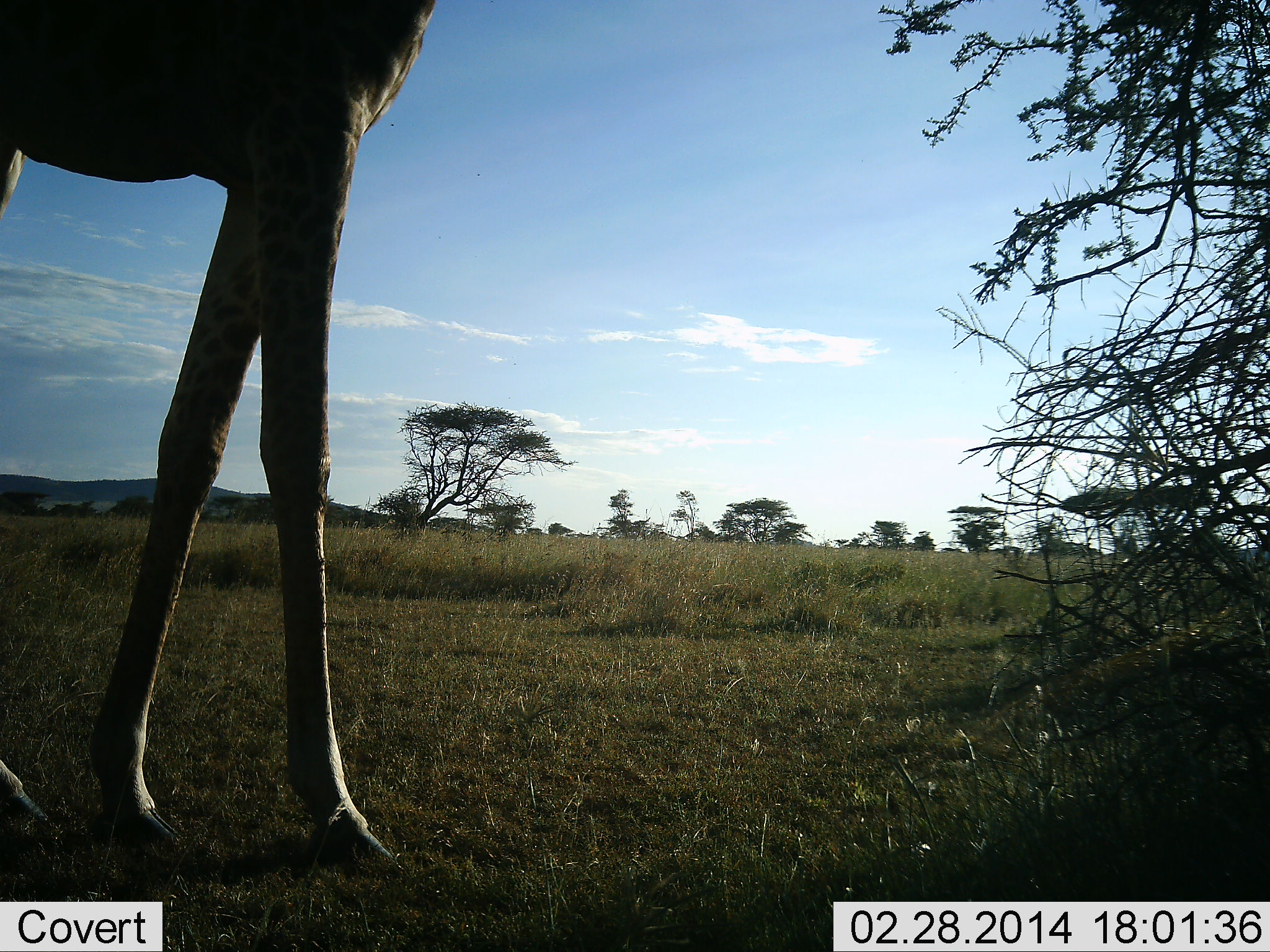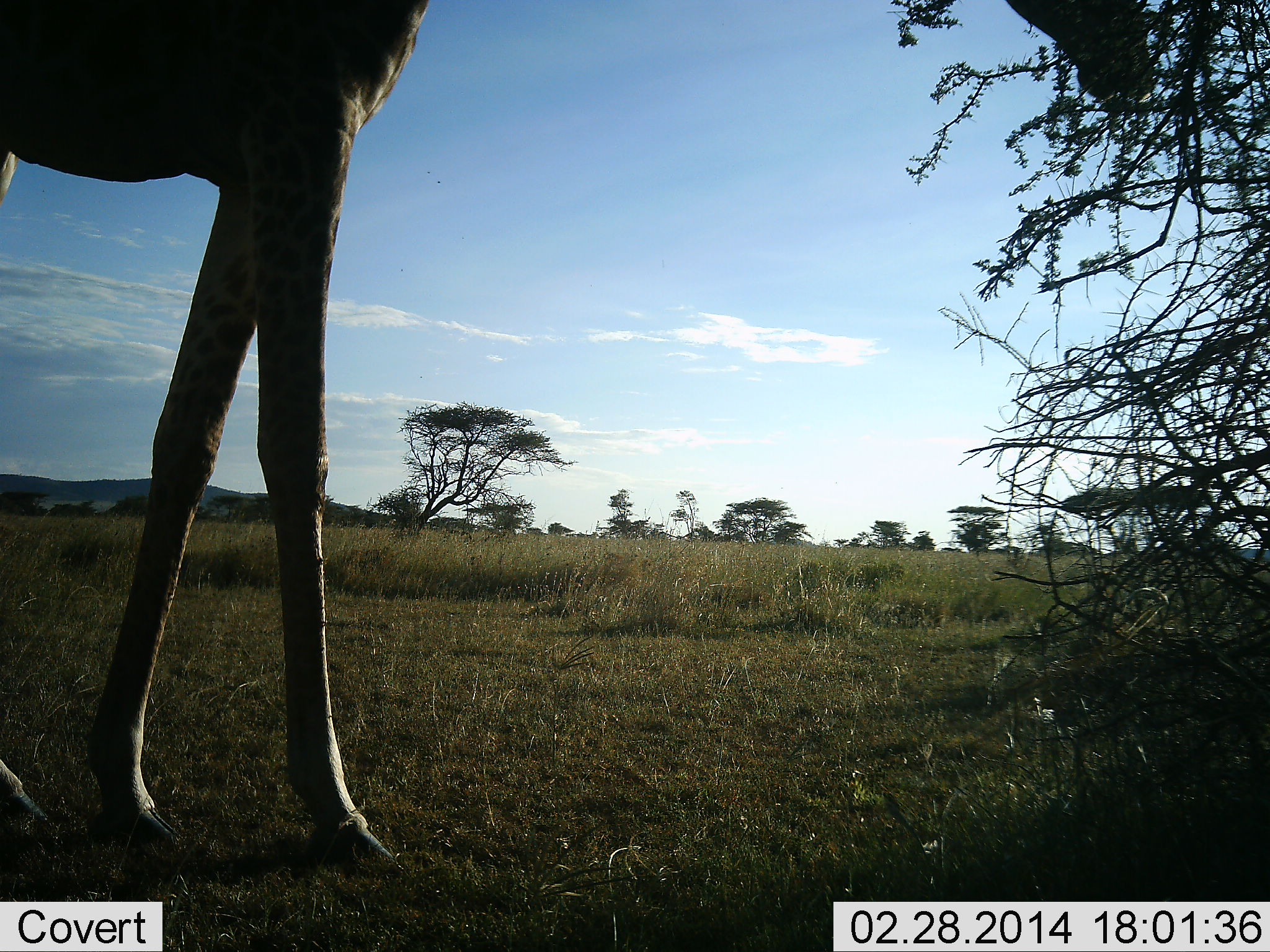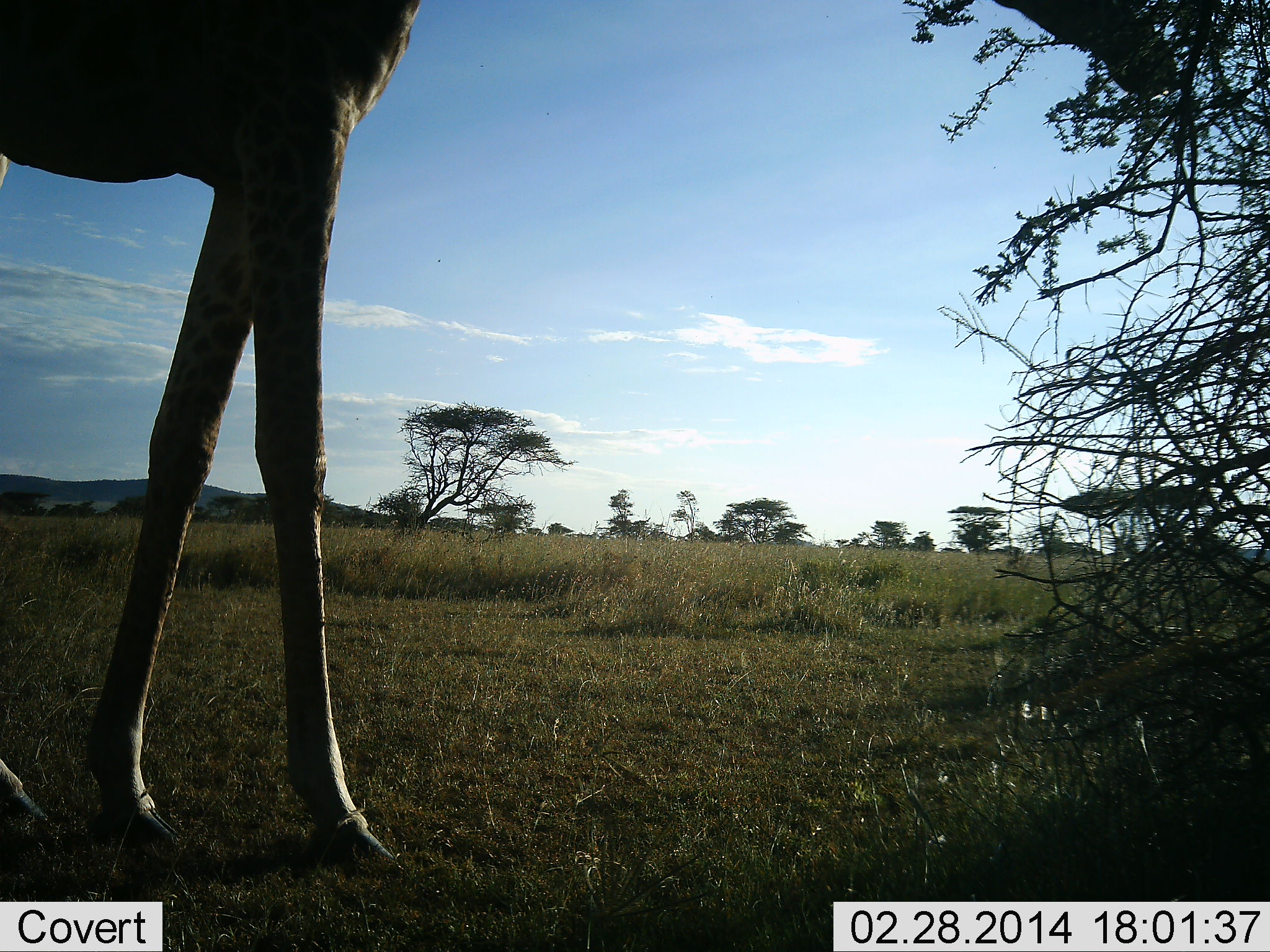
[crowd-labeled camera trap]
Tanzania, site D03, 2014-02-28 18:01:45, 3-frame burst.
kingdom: Animalia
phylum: Chordata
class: Mammalia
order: Artiodactyla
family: Giraffidae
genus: Giraffa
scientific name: Giraffa camelopardalis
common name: giraffe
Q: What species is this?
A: Giraffe (Giraffa camelopardalis).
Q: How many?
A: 1.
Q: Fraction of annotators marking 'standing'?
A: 10%.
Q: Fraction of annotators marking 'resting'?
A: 0%.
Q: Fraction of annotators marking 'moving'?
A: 0%.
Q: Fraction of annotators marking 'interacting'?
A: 0%.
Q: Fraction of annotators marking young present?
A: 0%.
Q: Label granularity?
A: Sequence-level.